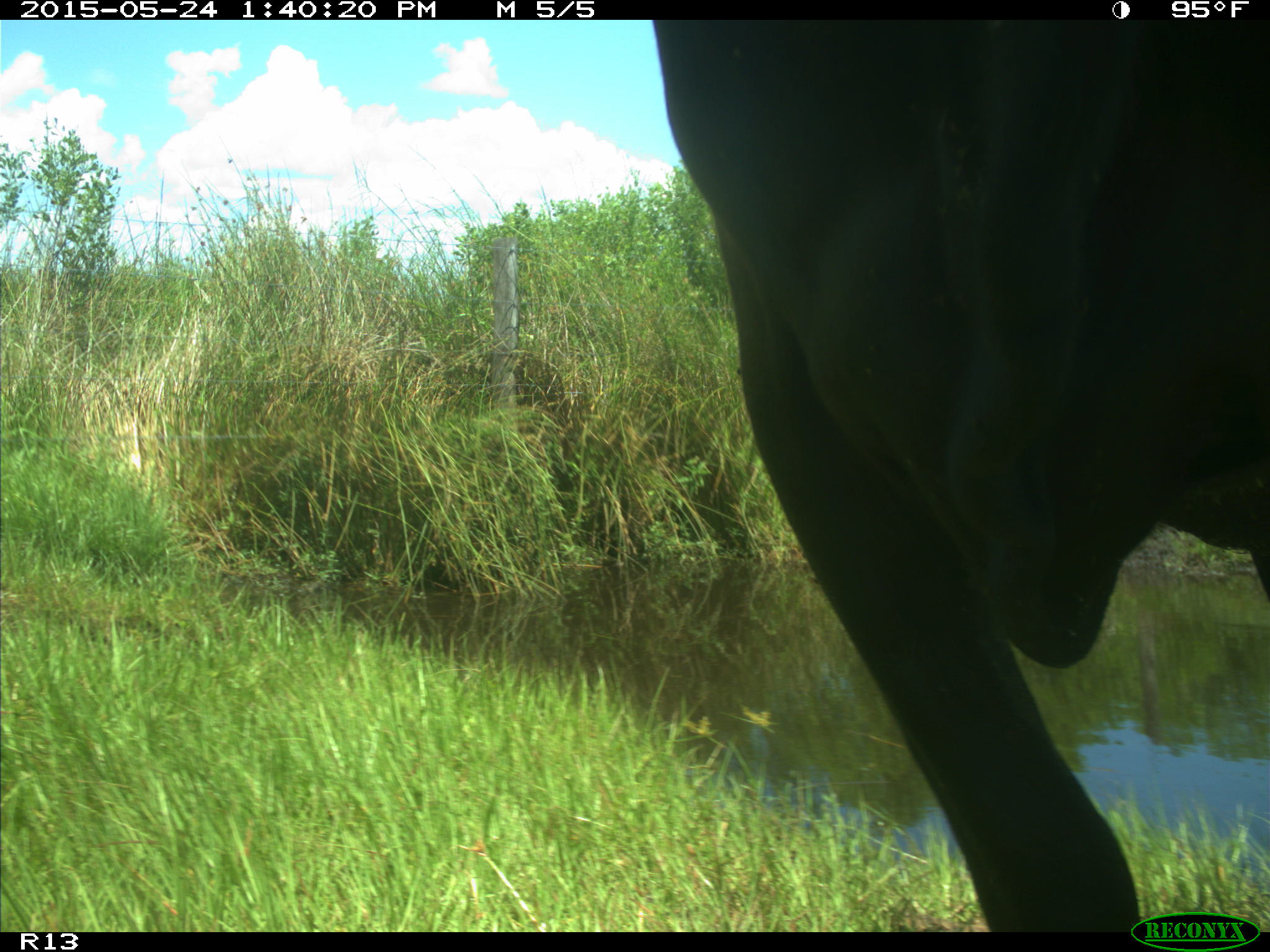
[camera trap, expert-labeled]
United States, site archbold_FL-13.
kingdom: Animalia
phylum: Chordata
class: Mammalia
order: Artiodactyla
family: Bovidae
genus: Bos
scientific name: Bos taurus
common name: domestic cow